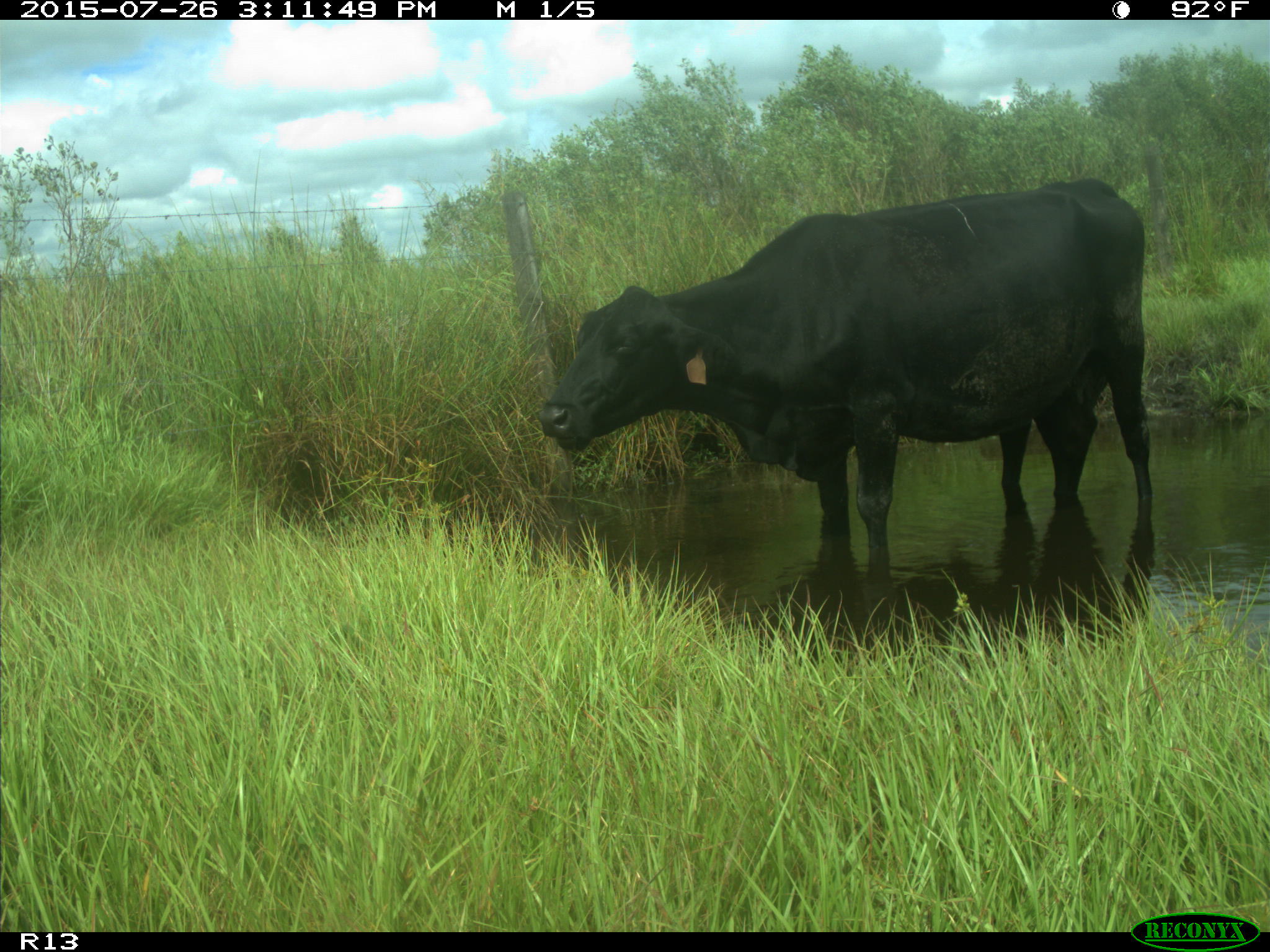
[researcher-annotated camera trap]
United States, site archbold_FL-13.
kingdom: Animalia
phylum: Chordata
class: Mammalia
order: Artiodactyla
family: Bovidae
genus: Bos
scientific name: Bos taurus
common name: domestic cow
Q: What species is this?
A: Bos taurus (domestic cow).